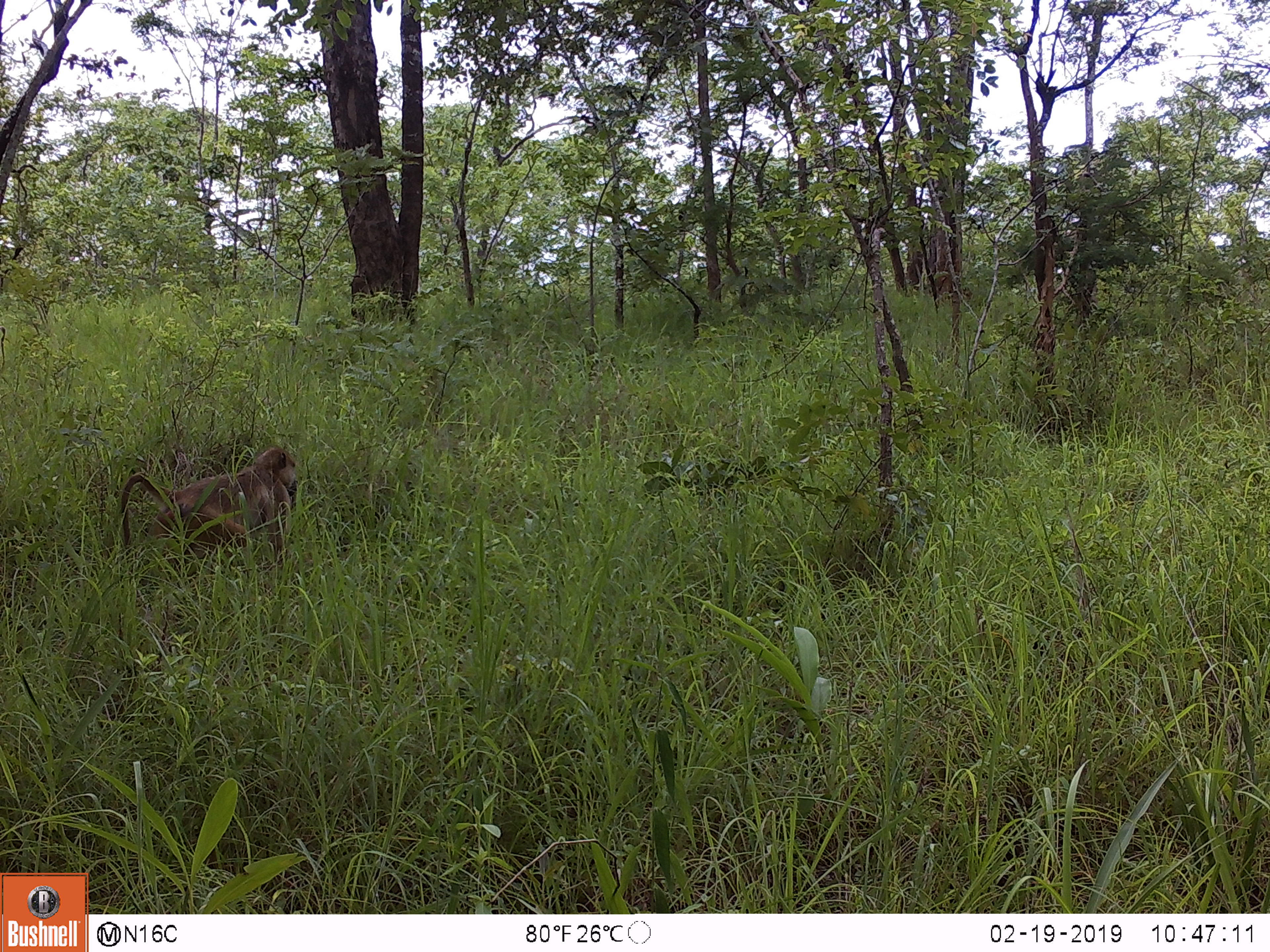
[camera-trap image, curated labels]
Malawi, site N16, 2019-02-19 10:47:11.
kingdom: Animalia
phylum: Chordata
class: Mammalia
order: Primates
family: Cercopithecidae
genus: Papio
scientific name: Papio cynocephalus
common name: yellow baboon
Yellow baboon (Papio cynocephalus), count 1.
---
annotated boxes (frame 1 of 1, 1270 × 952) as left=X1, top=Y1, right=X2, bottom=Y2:
yellow baboon: left=111, top=431, right=302, bottom=580